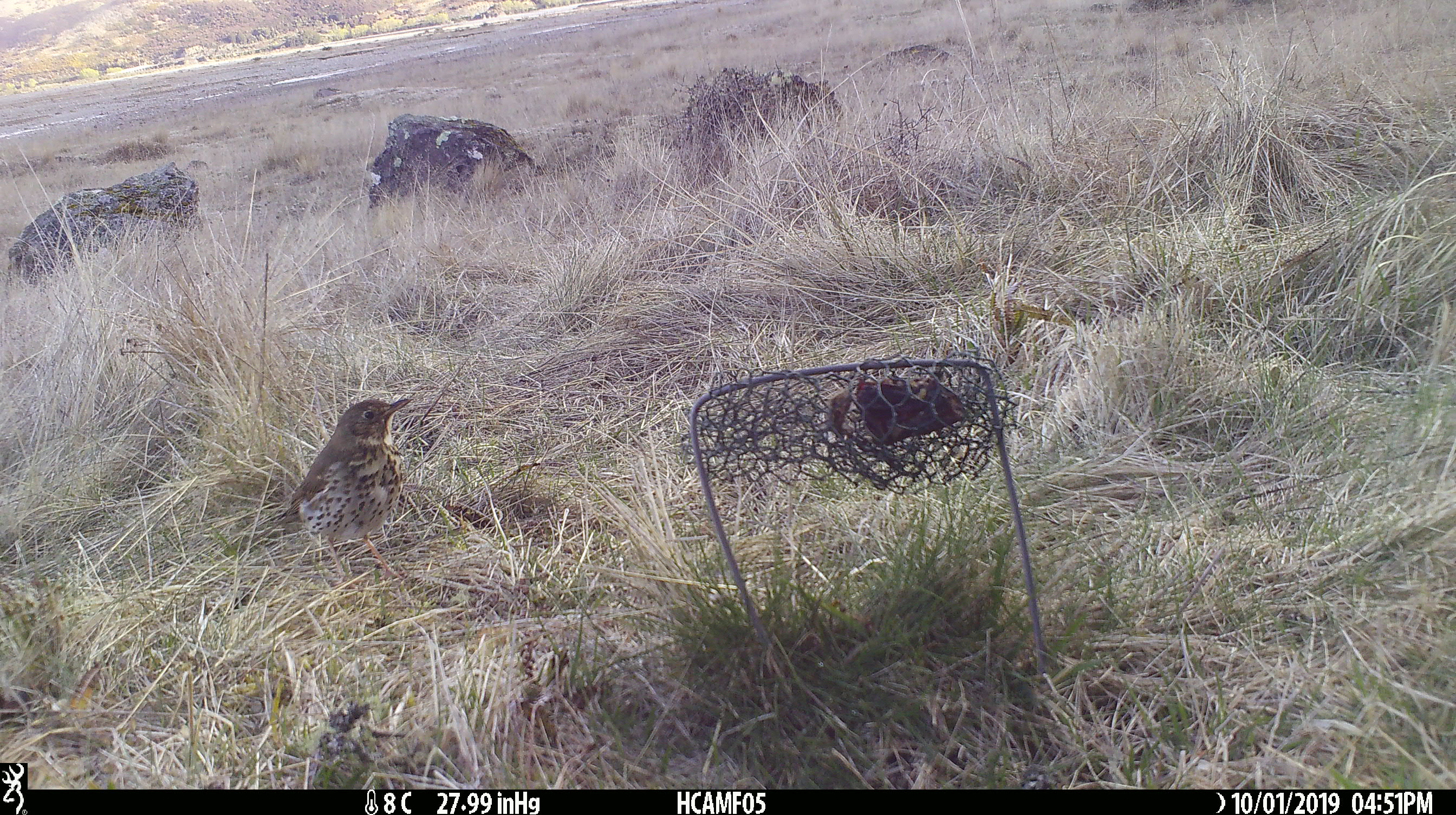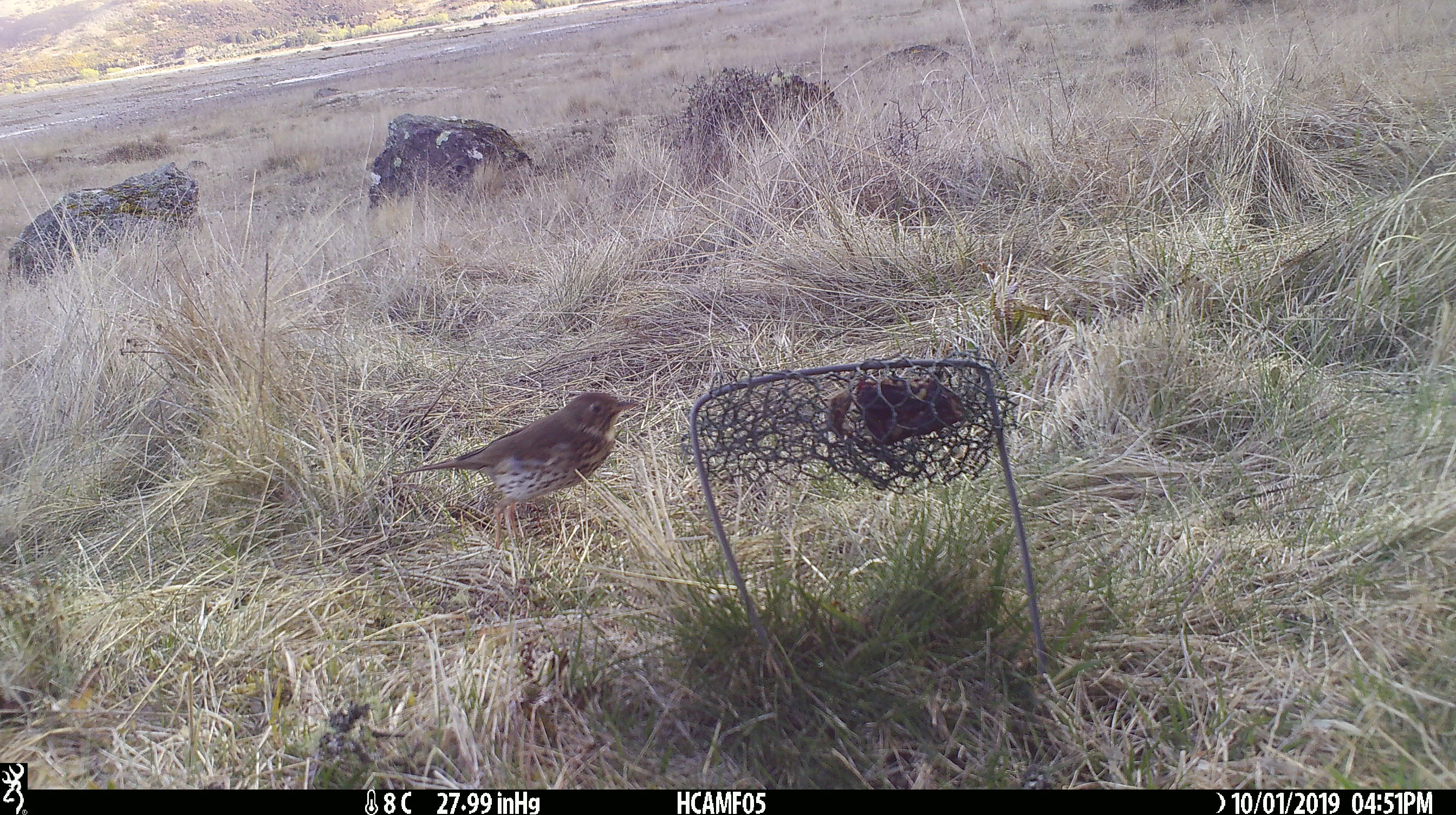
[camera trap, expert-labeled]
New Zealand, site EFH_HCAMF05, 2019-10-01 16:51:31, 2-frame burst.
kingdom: Animalia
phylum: Chordata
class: Aves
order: Passeriformes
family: Turdidae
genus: Turdus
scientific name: Turdus philomelos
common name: song thrush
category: thrush